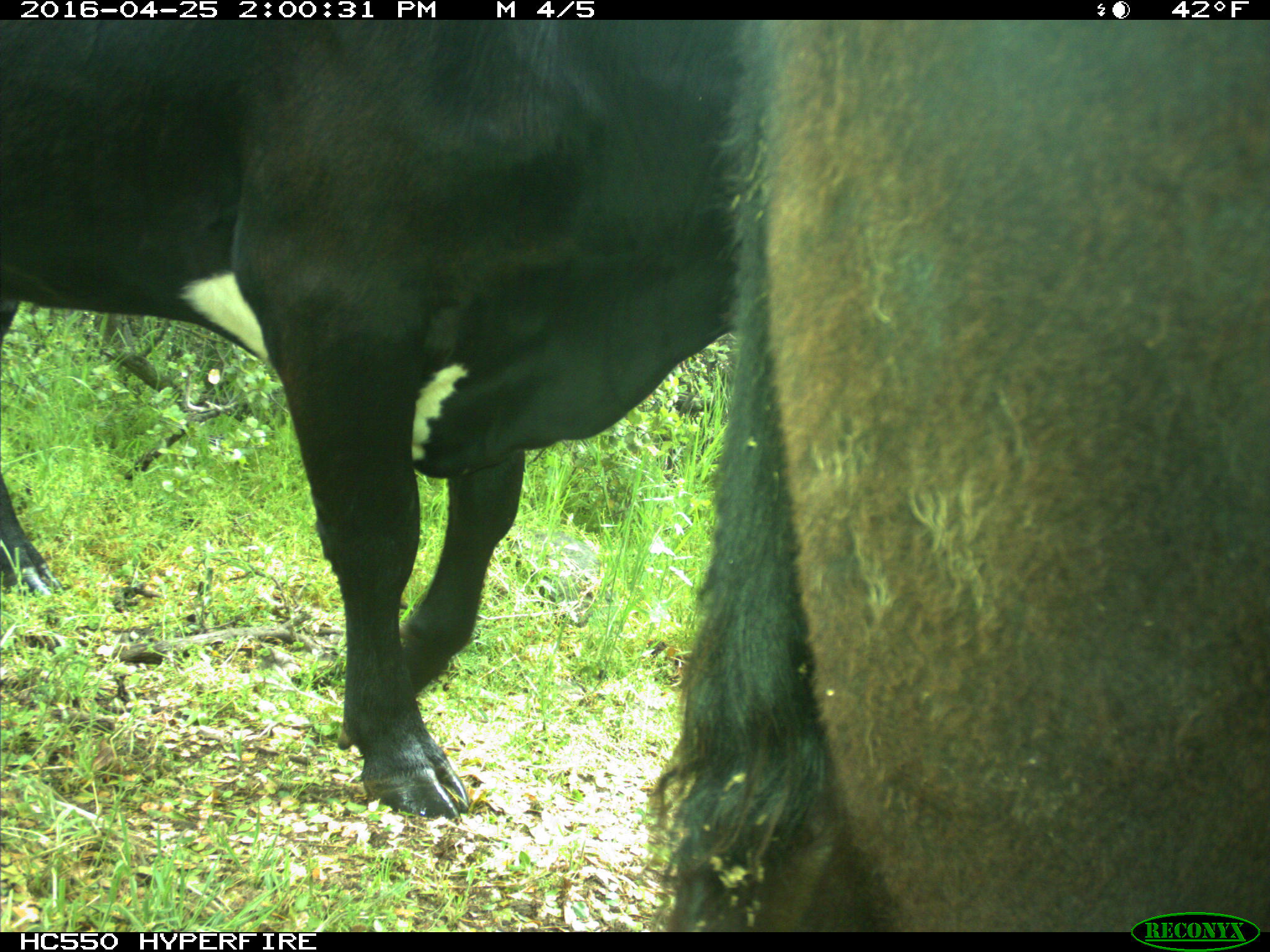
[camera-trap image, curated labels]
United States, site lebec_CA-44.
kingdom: Animalia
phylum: Chordata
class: Mammalia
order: Artiodactyla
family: Bovidae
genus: Bos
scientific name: Bos taurus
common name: domestic cow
Bos taurus (domestic cow).